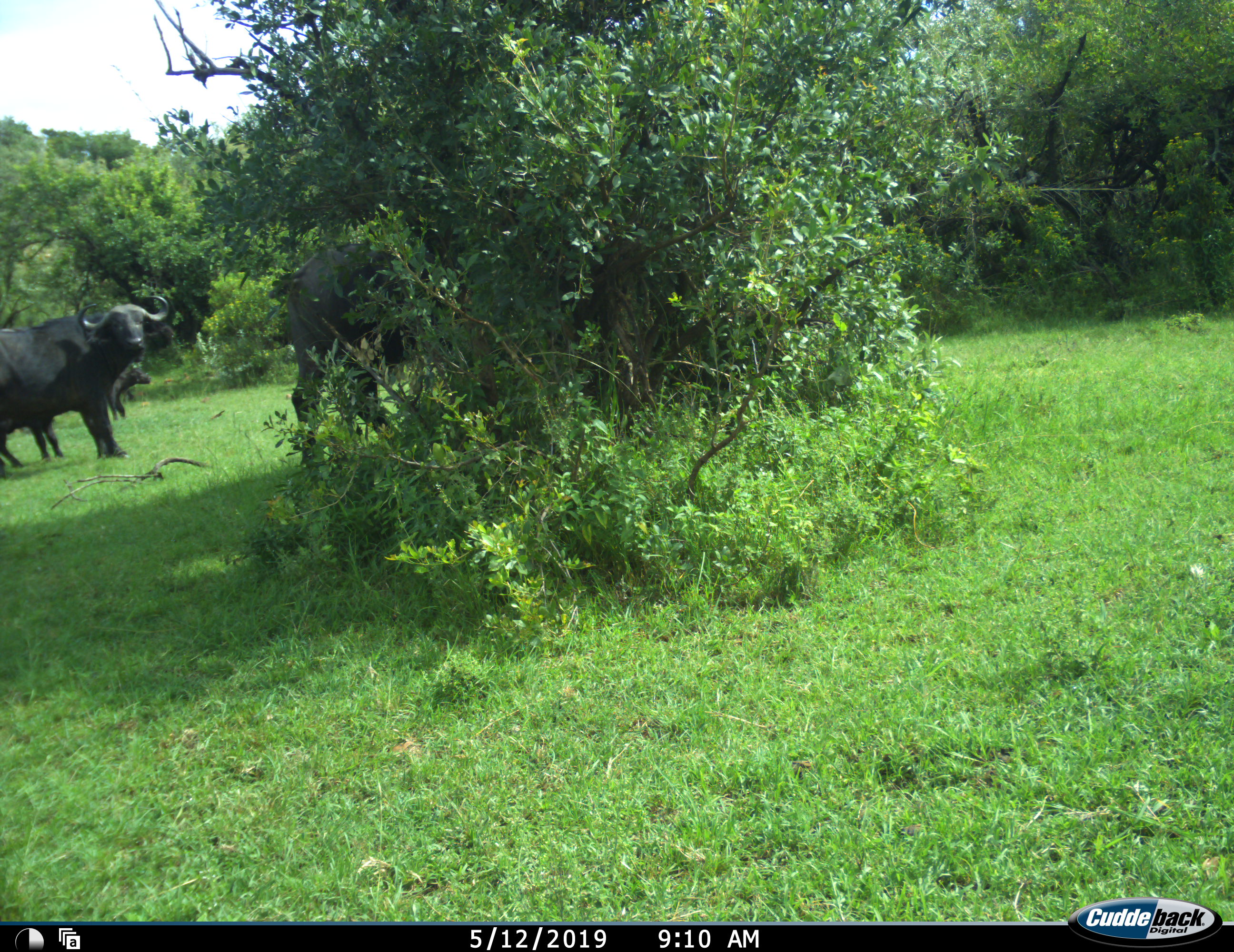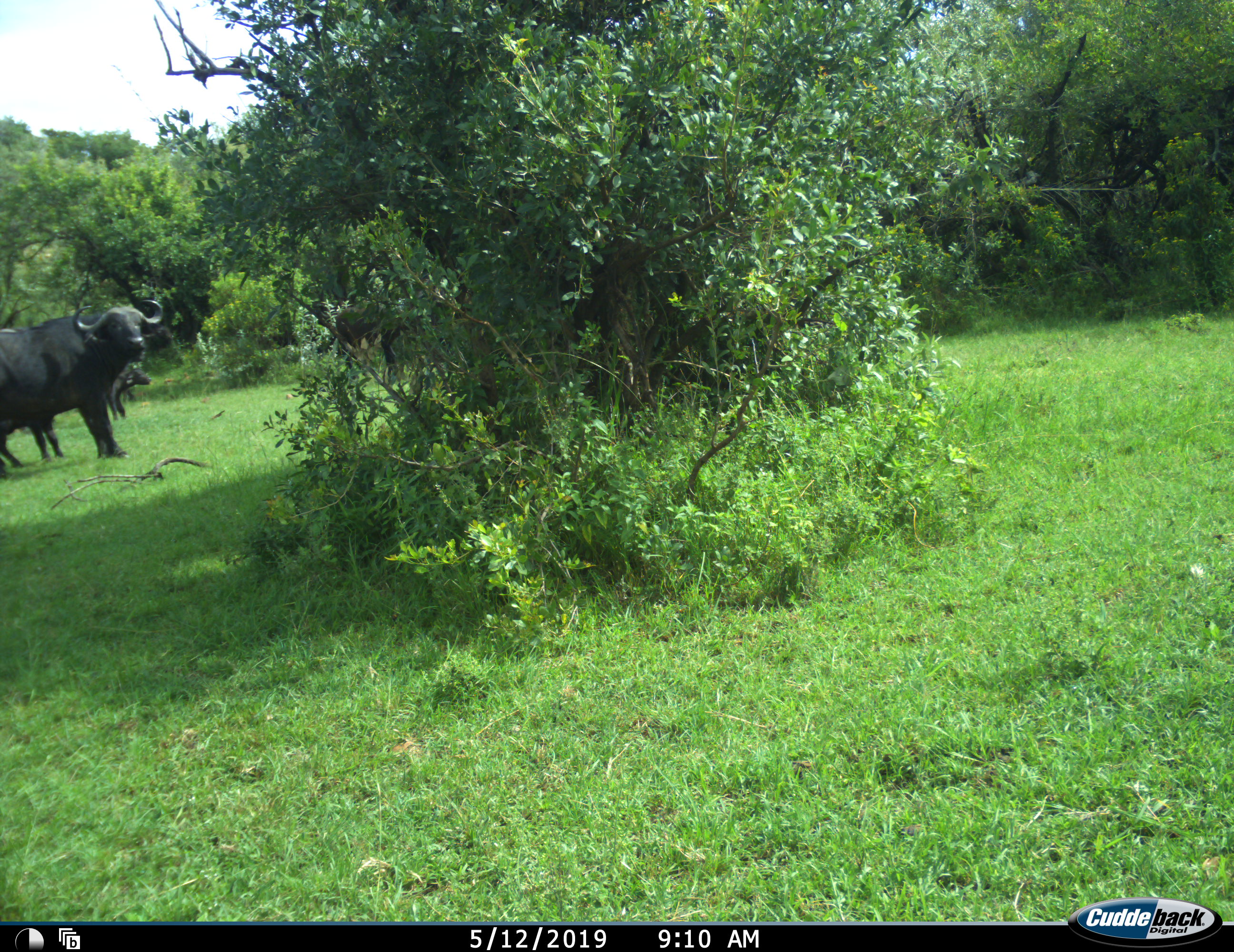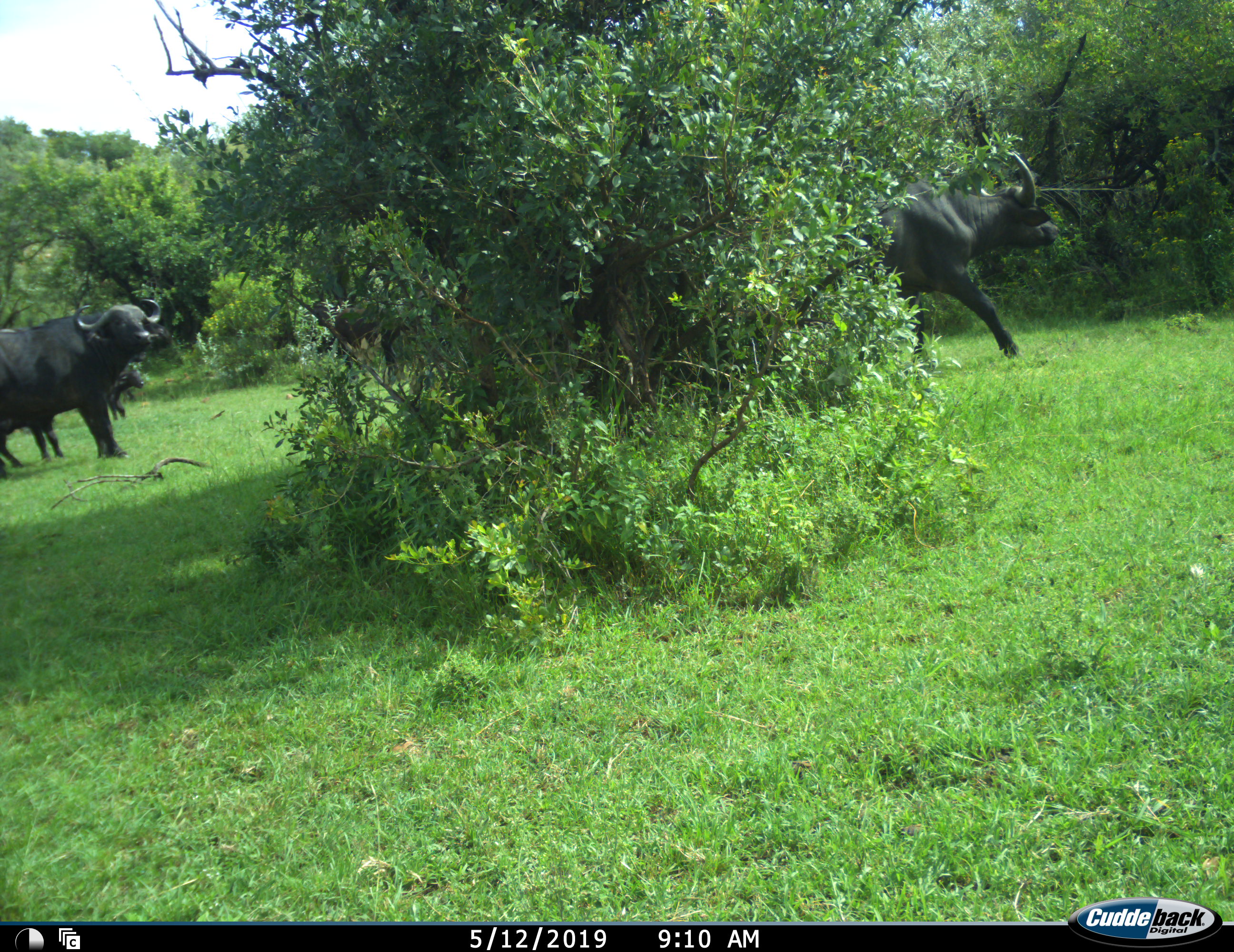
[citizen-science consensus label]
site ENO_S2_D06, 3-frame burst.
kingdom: Animalia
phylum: Chordata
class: Mammalia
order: Artiodactyla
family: Bovidae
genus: Syncerus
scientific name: Syncerus caffer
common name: african buffalo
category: buffalo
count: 4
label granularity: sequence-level